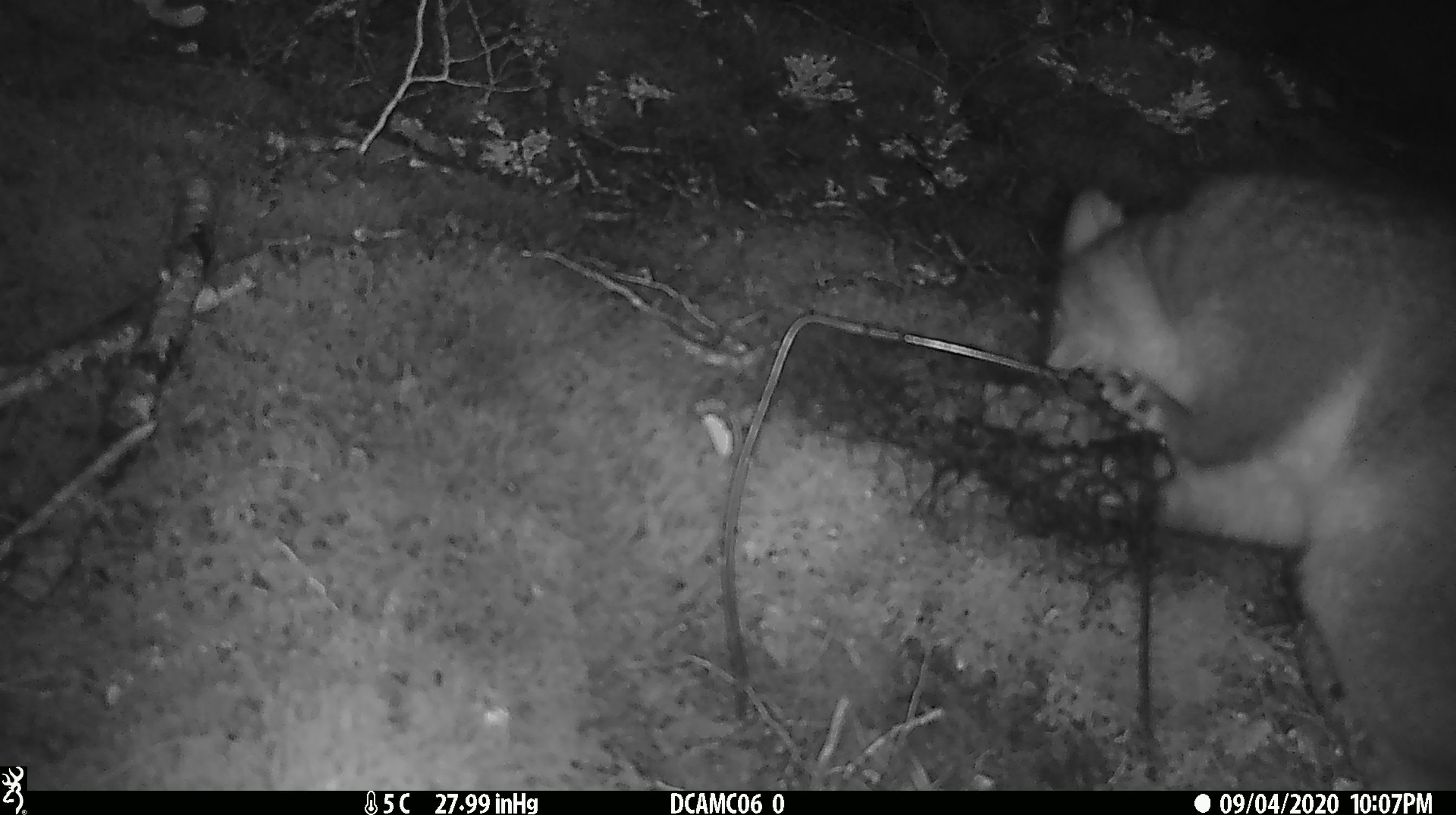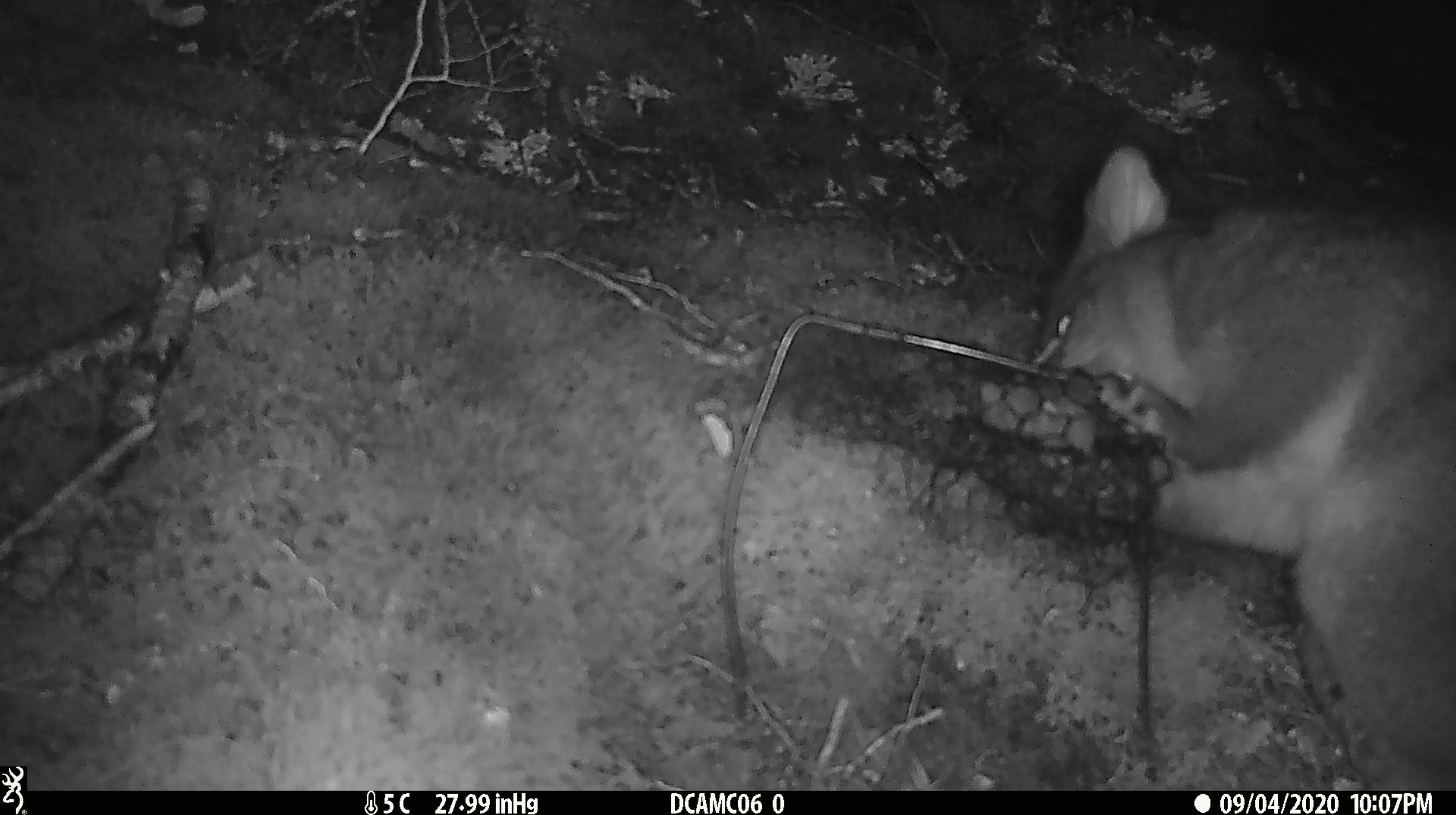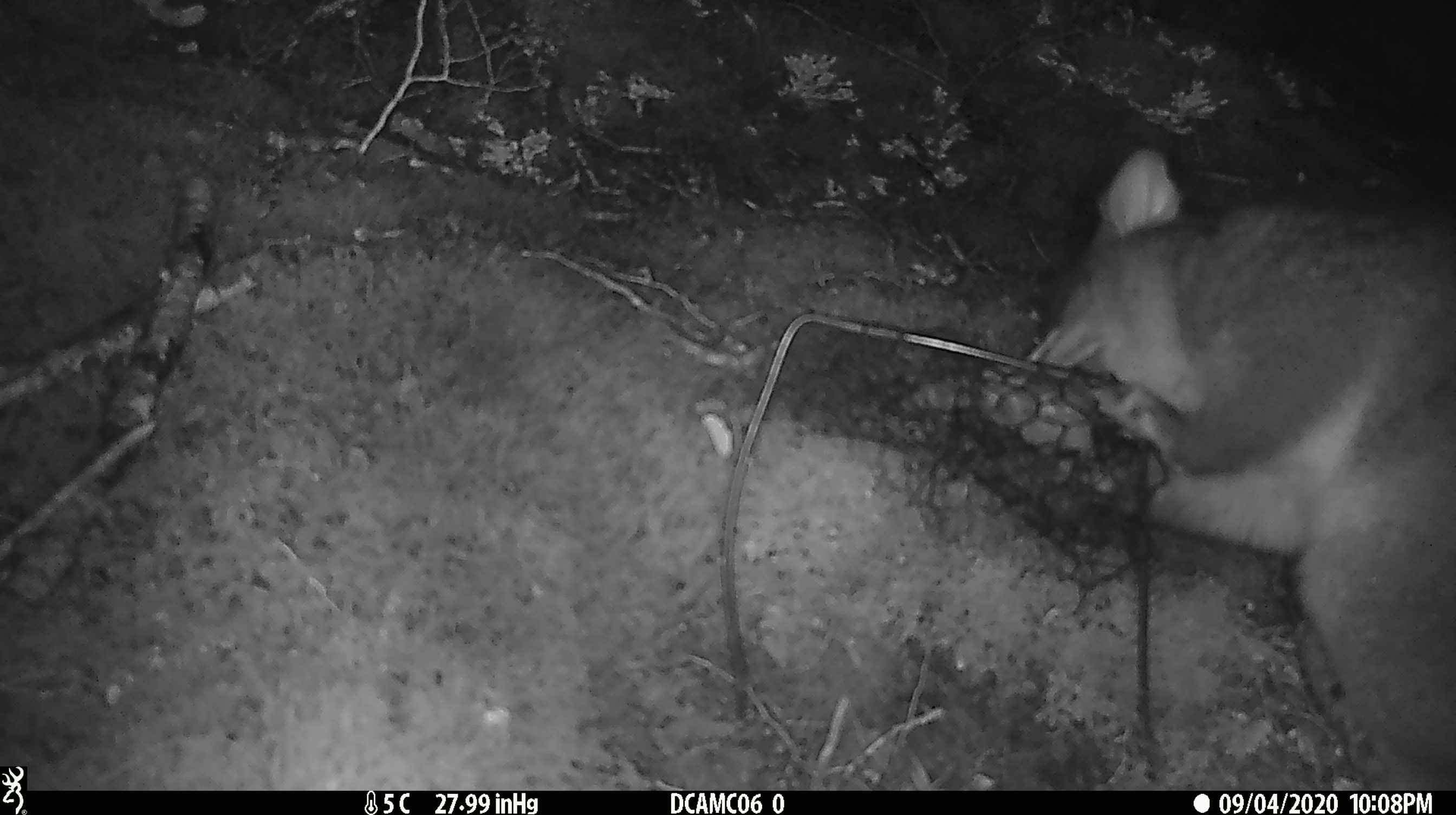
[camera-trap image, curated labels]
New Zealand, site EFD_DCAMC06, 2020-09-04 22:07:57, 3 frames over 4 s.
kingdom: Animalia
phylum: Chordata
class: Mammalia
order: Diprotodontia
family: Phalangeridae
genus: Trichosurus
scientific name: Trichosurus vulpecula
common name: common brushtail possum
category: possum